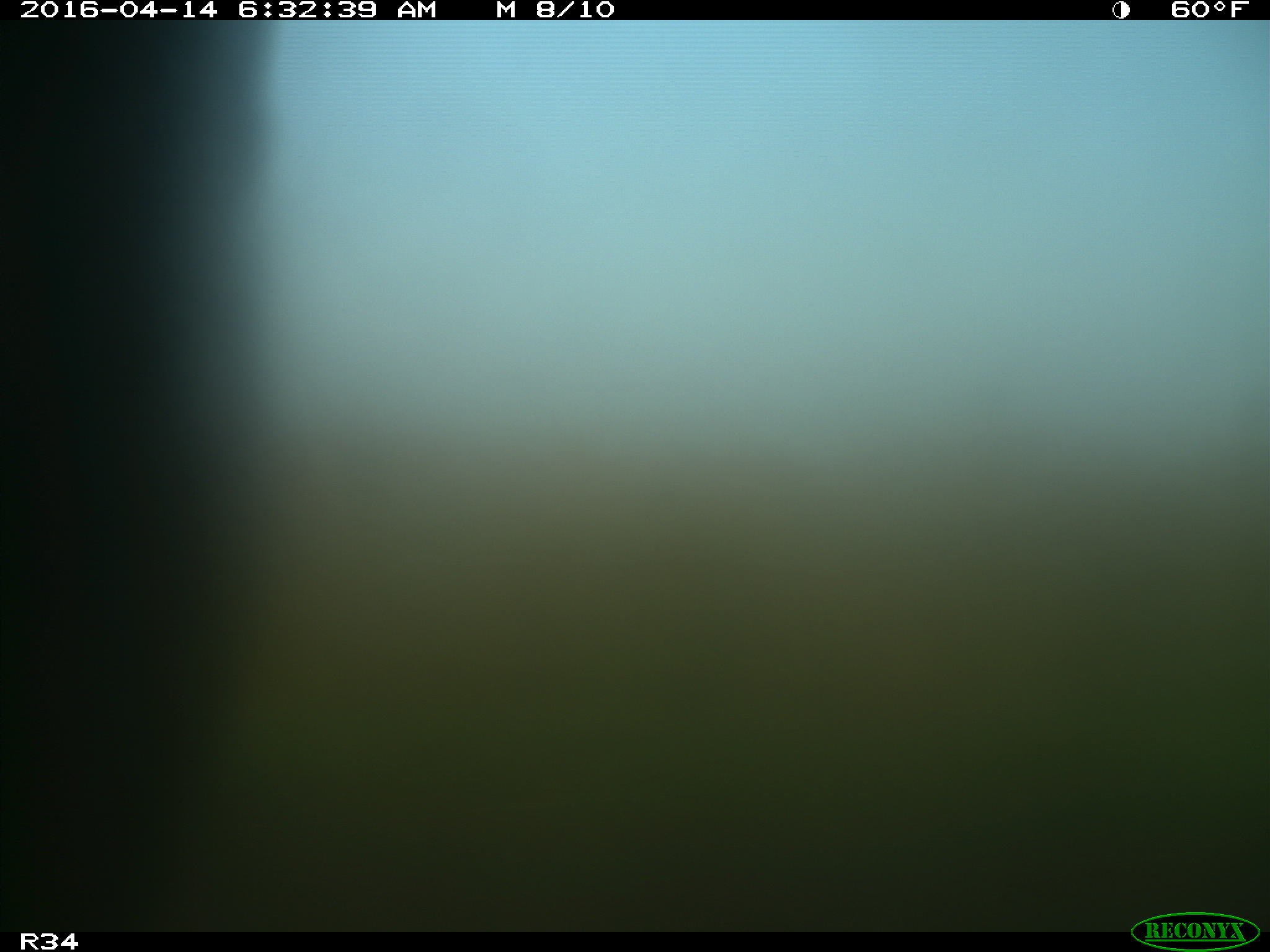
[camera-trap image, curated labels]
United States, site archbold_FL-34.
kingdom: Animalia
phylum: Chordata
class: Mammalia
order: Artiodactyla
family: Bovidae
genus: Bos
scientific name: Bos taurus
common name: domestic cow